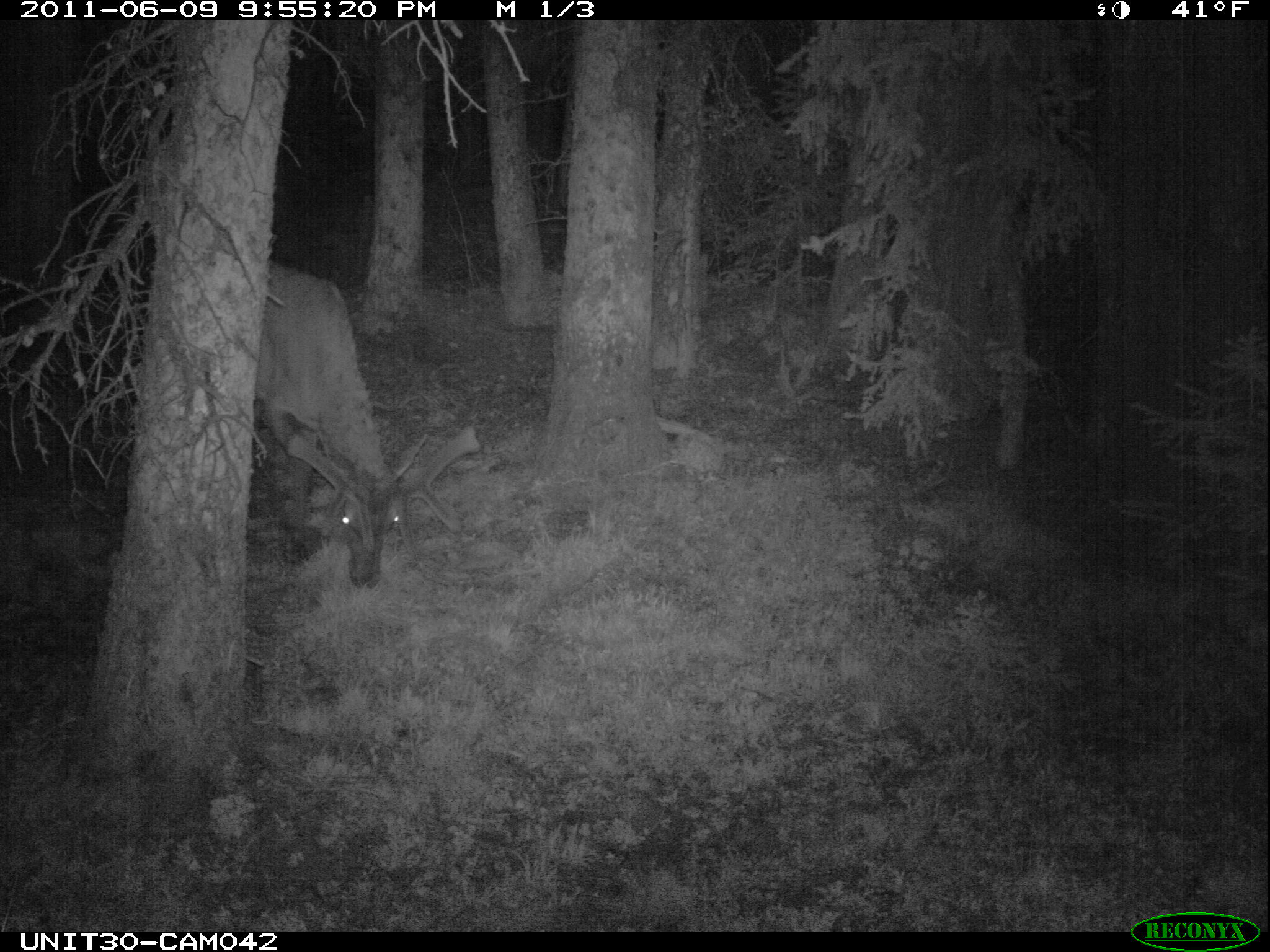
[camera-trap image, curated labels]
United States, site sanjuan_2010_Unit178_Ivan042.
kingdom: Animalia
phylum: Chordata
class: Mammalia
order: Artiodactyla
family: Cervidae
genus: Cervus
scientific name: Cervus elaphus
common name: red deer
Cervus elaphus (red deer).